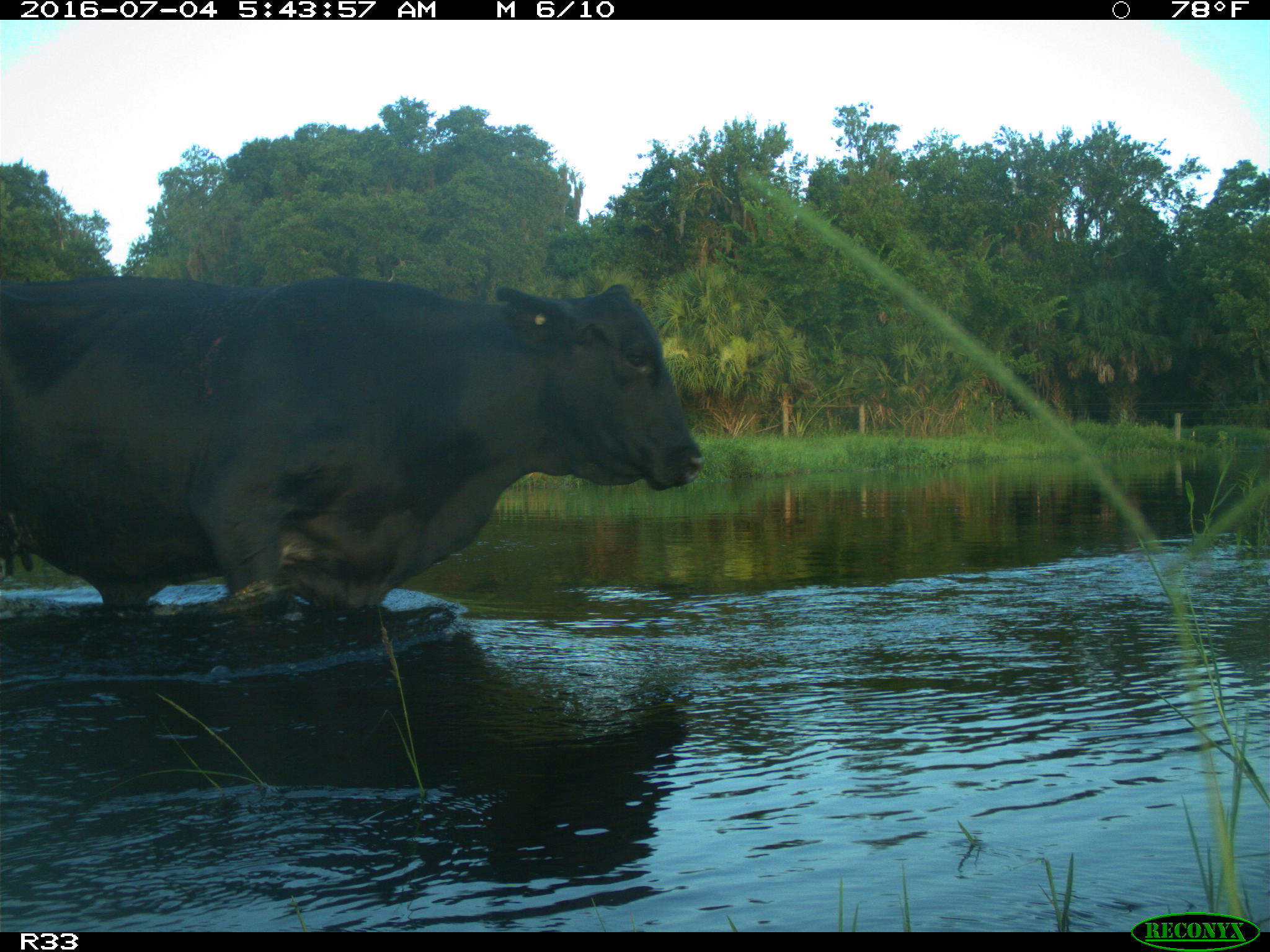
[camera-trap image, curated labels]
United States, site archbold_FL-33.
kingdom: Animalia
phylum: Chordata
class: Mammalia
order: Artiodactyla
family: Bovidae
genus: Bos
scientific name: Bos taurus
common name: domestic cow